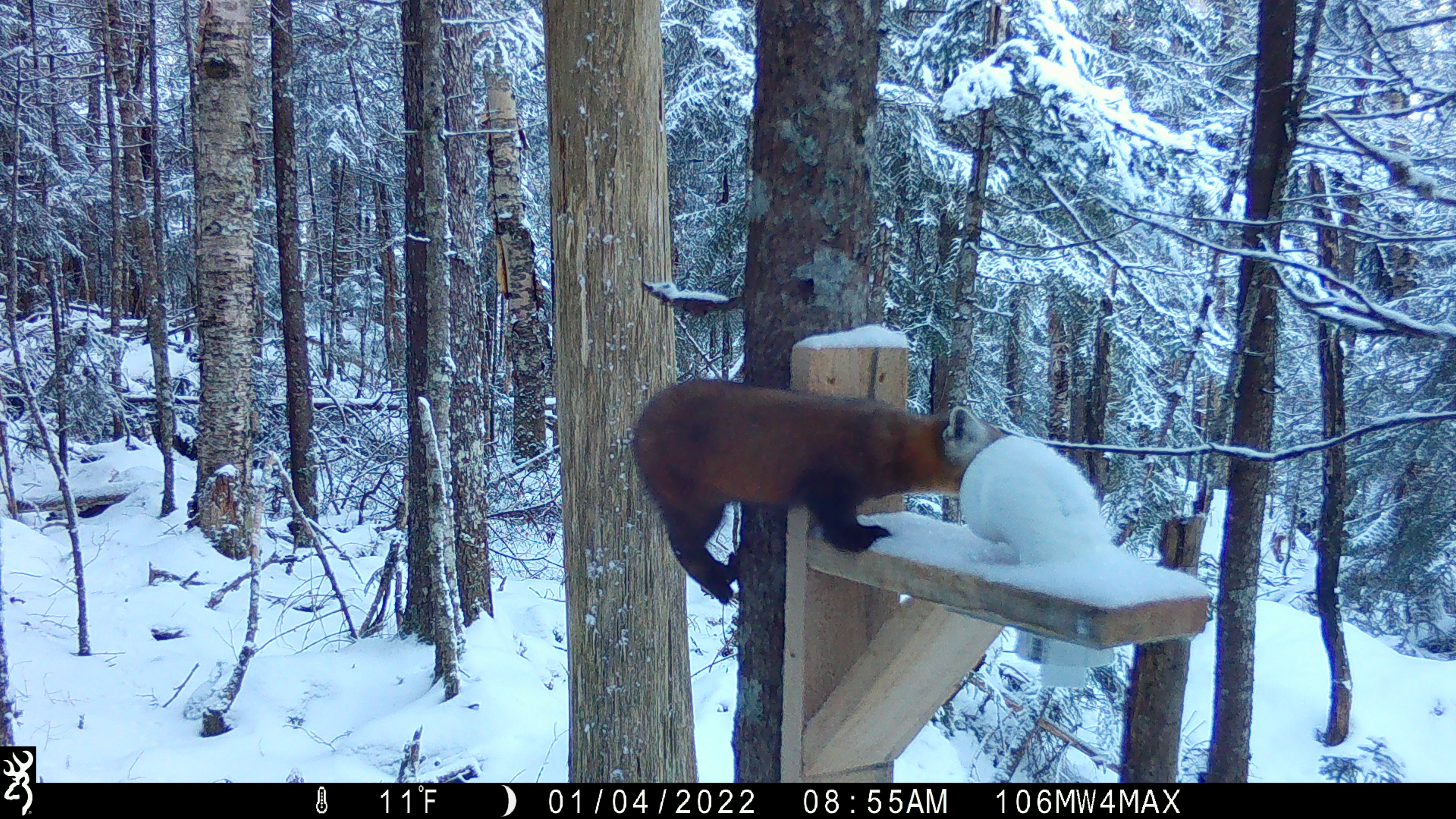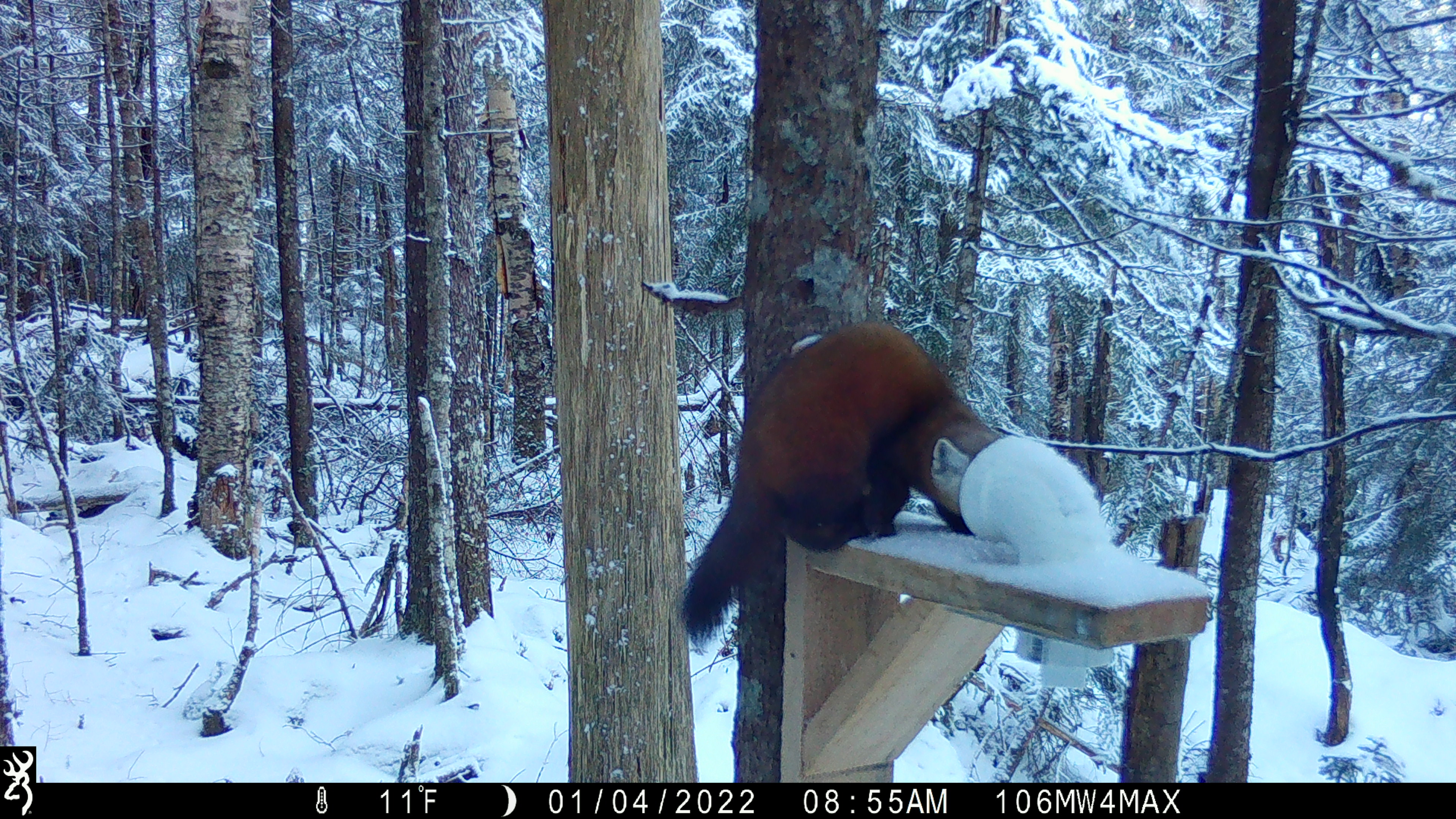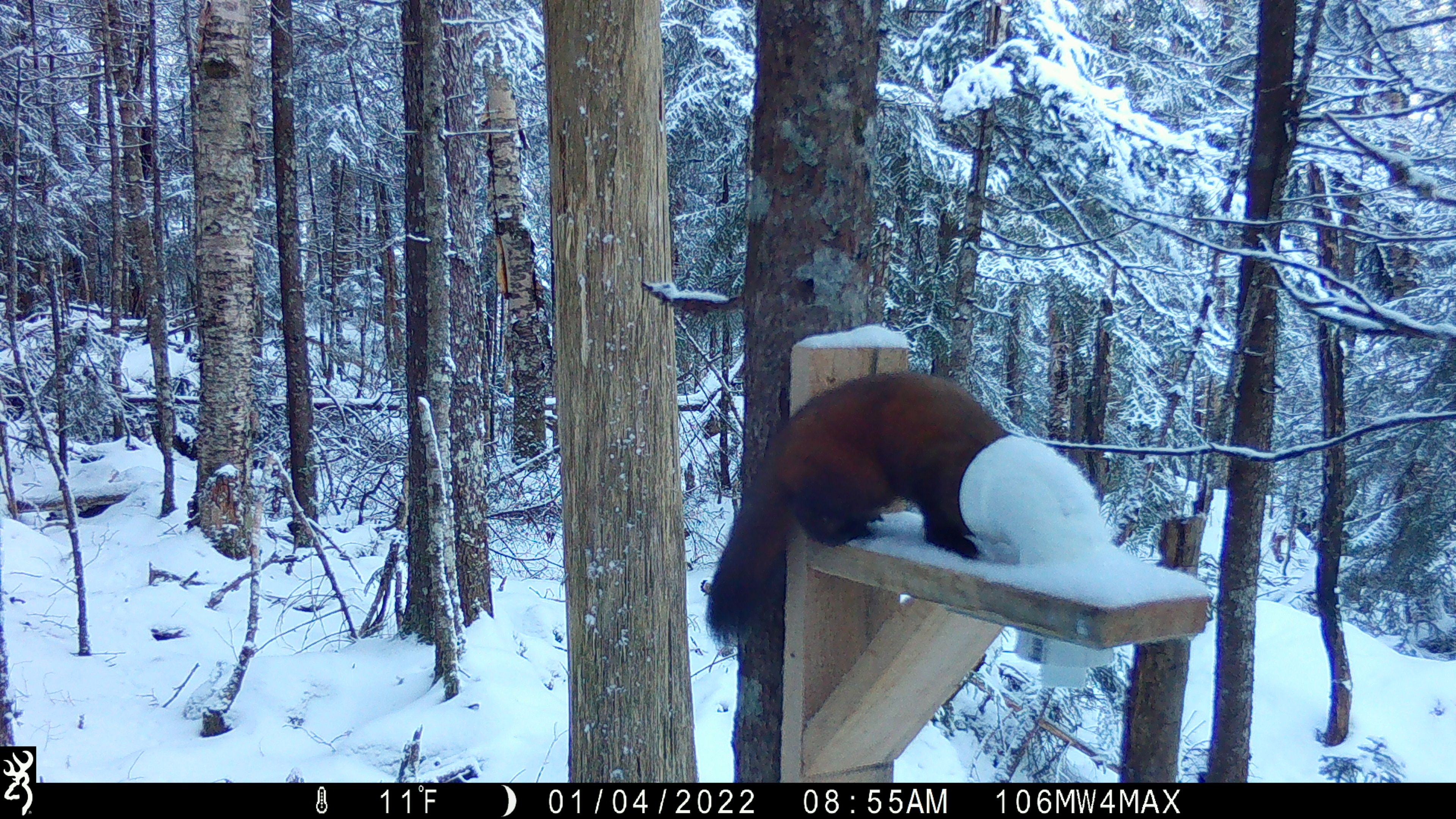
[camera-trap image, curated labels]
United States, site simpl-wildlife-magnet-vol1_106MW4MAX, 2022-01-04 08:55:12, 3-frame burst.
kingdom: Animalia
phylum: Chordata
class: Mammalia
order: Carnivora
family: Mustelidae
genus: Martes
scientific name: Martes americana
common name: american marten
American marten (Martes americana).